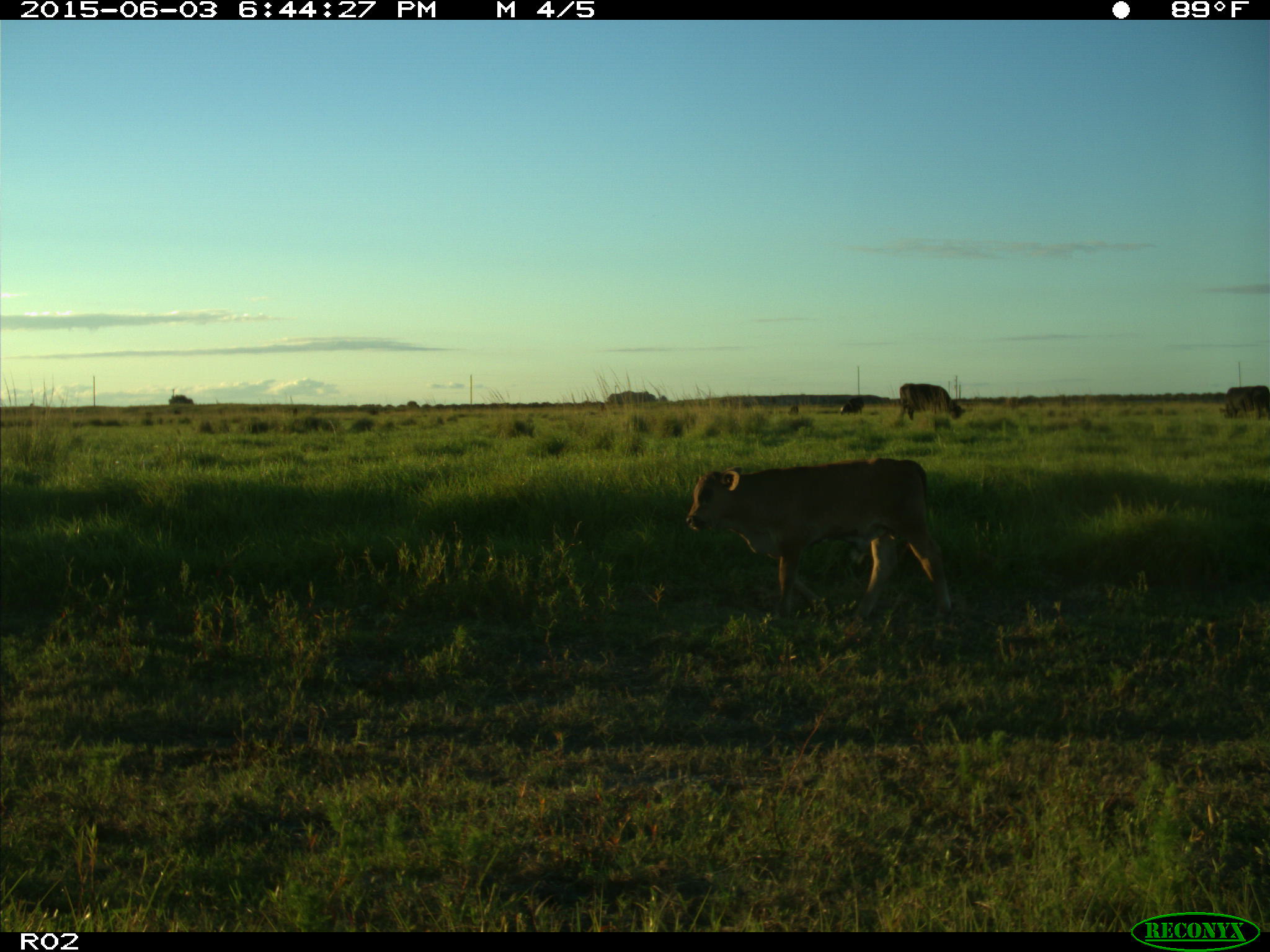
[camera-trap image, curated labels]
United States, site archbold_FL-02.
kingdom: Animalia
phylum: Chordata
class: Mammalia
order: Artiodactyla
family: Bovidae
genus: Bos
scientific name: Bos taurus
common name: domestic cow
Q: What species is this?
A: Bos taurus (domestic cow).